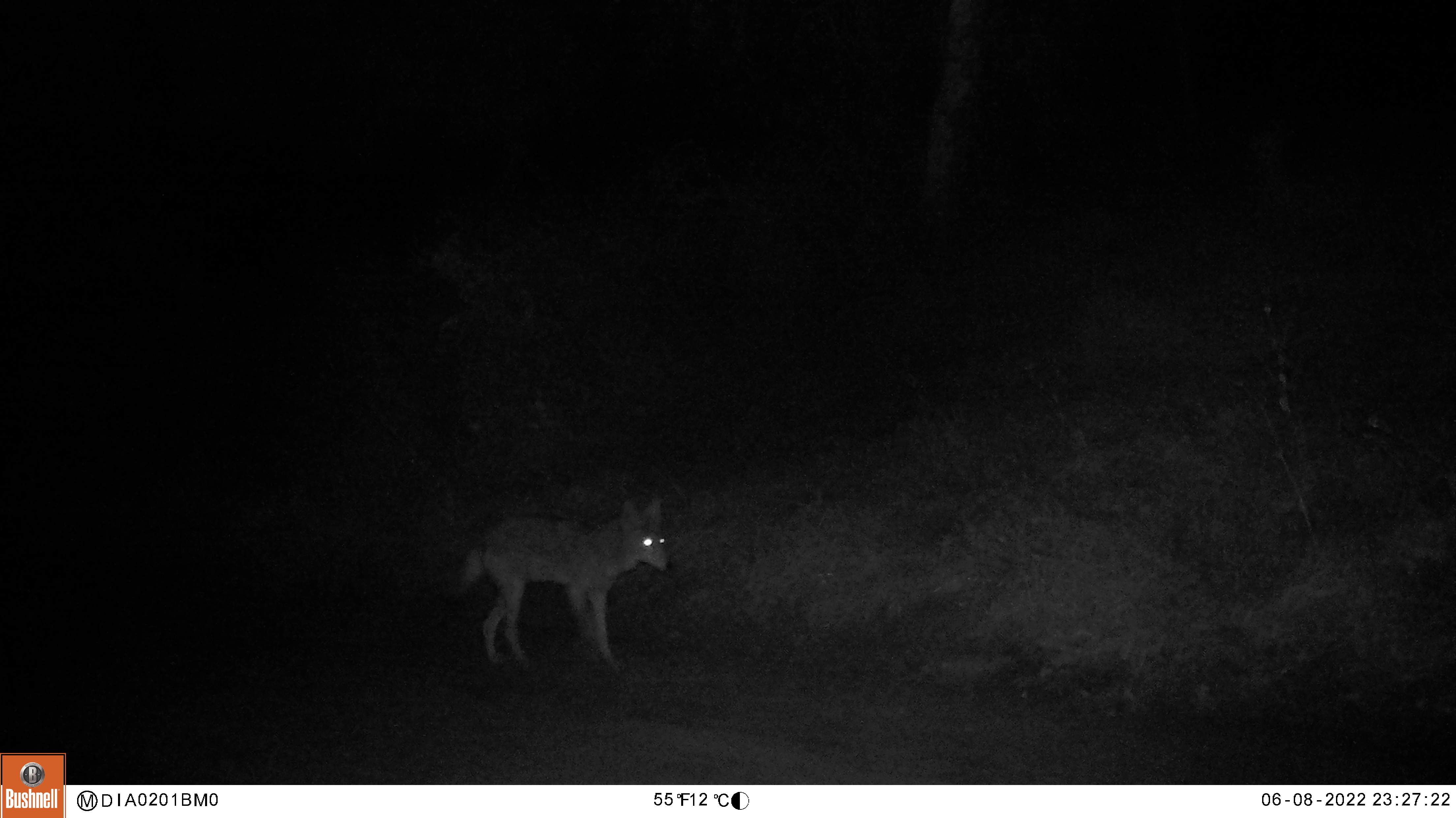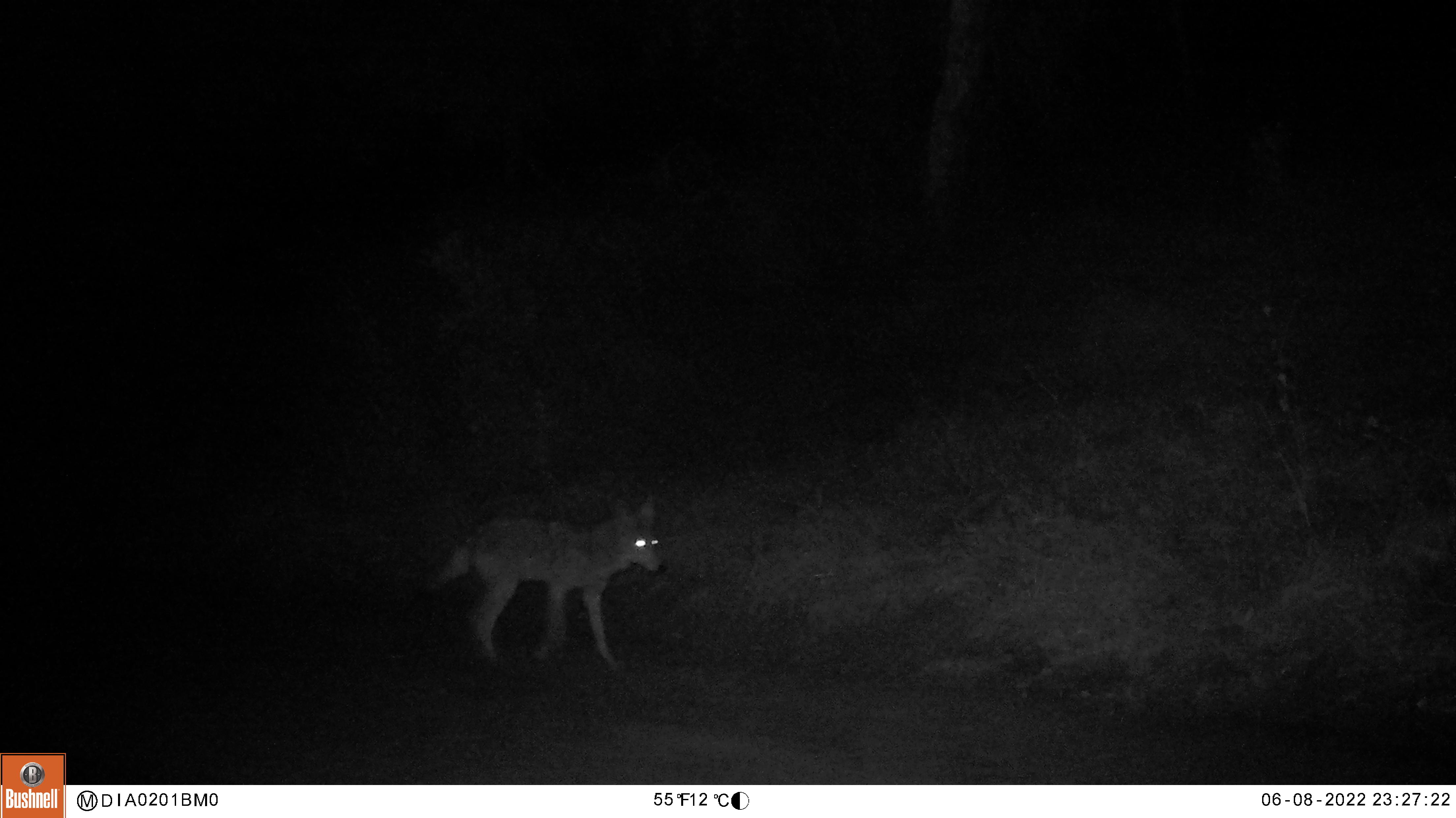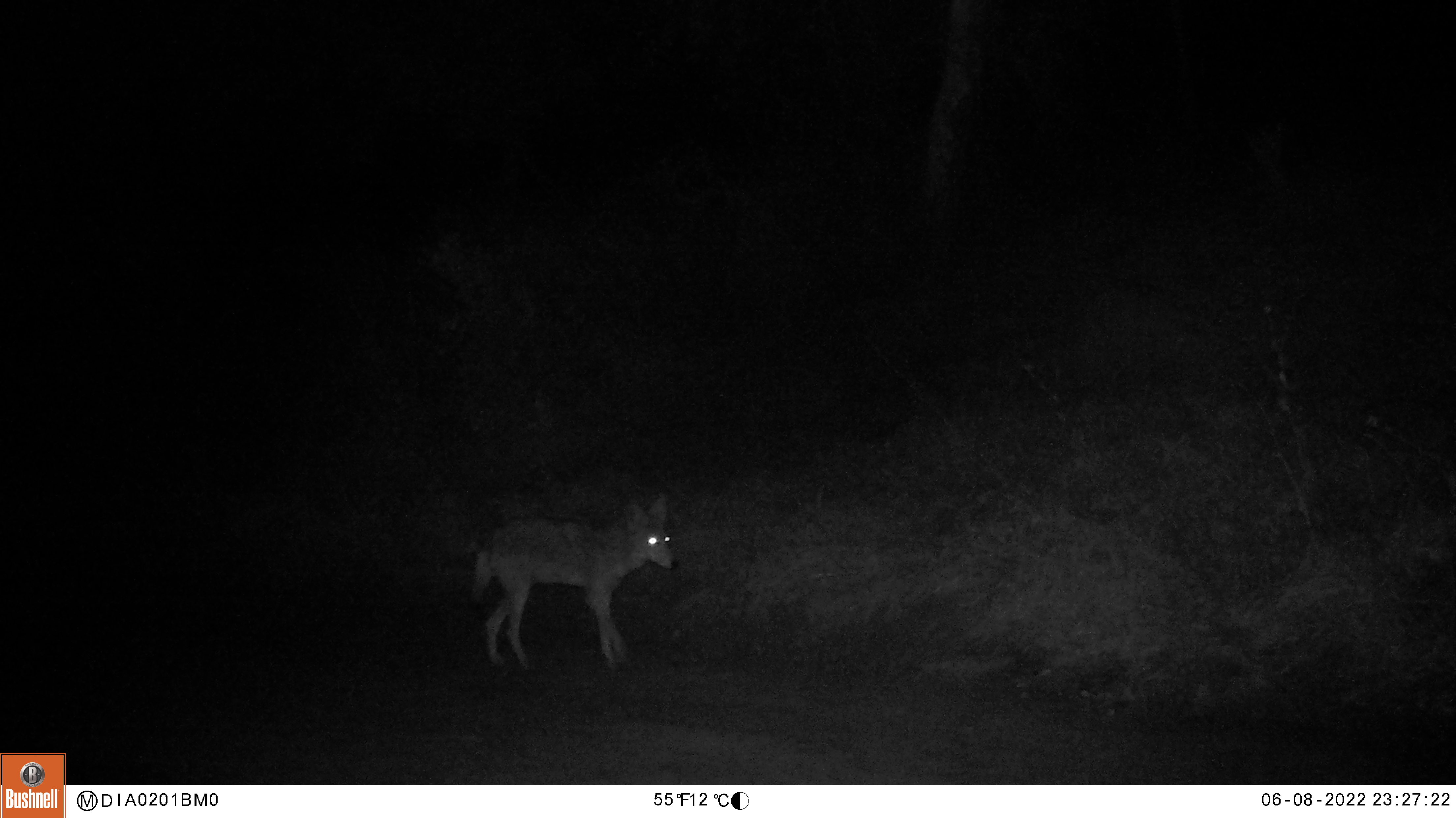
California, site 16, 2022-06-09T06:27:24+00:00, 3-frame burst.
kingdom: Animalia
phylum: Chordata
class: Mammalia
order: Carnivora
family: Canidae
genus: Canis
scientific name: Canis latrans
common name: coyote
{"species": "coyote (Canis latrans)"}